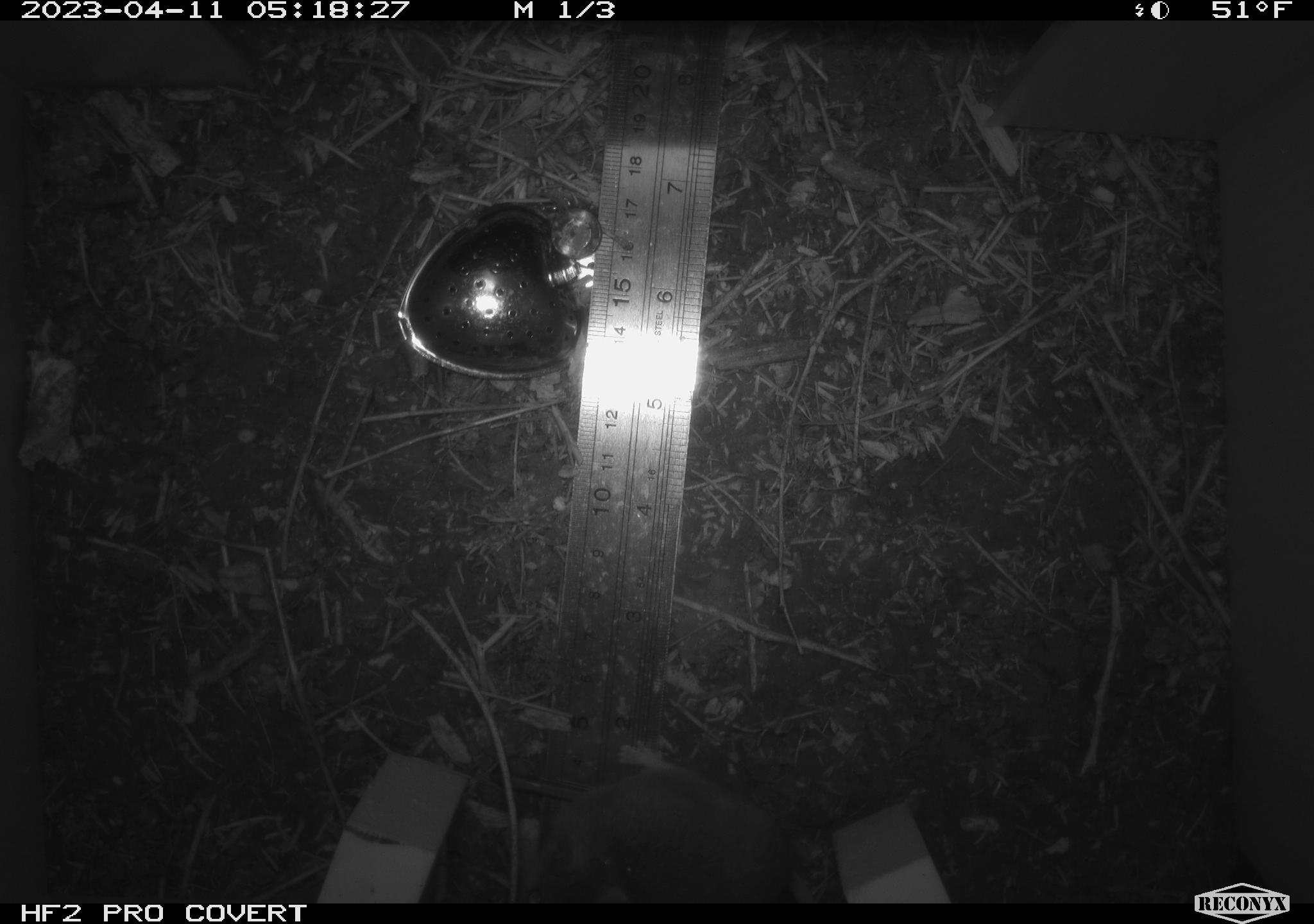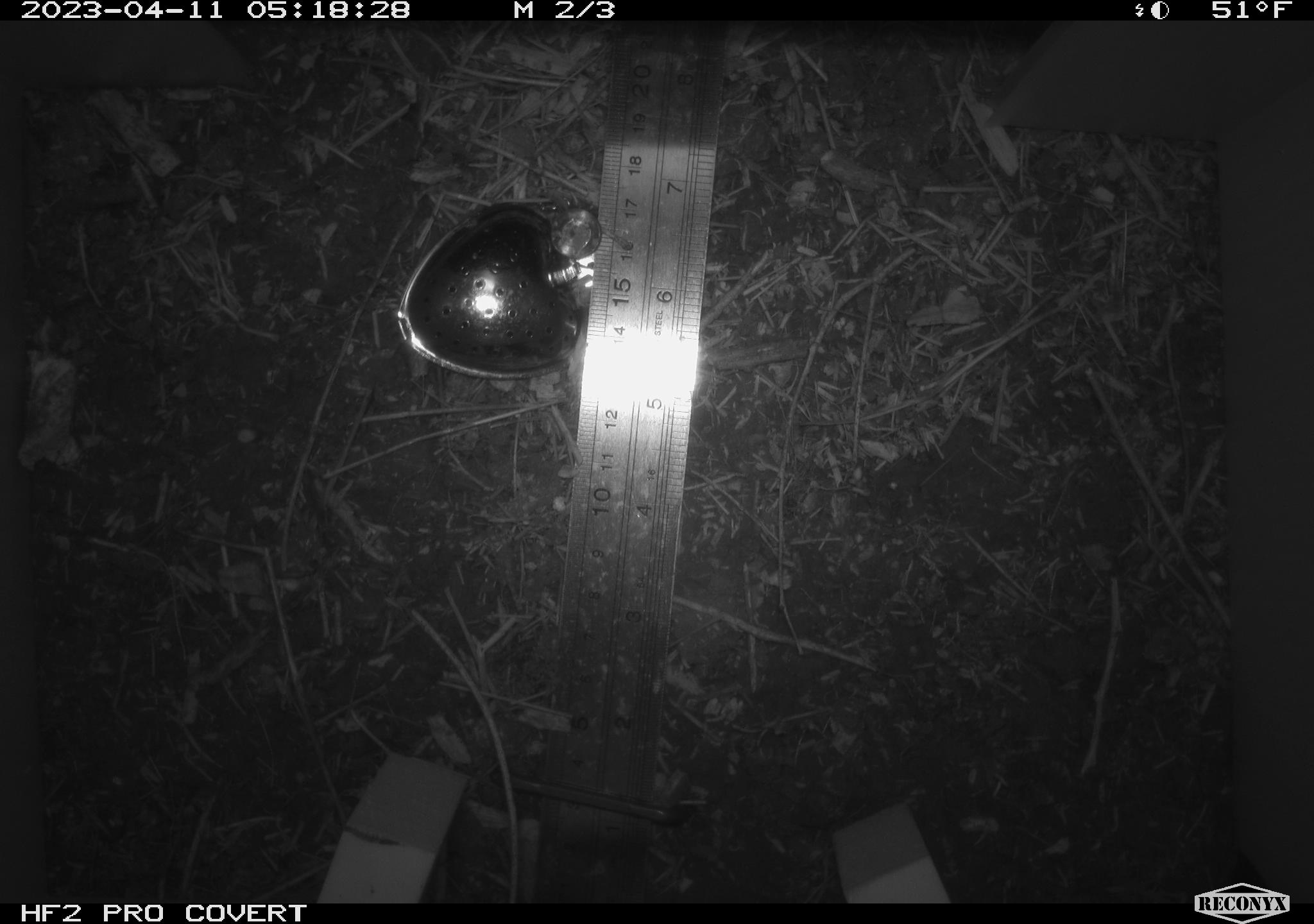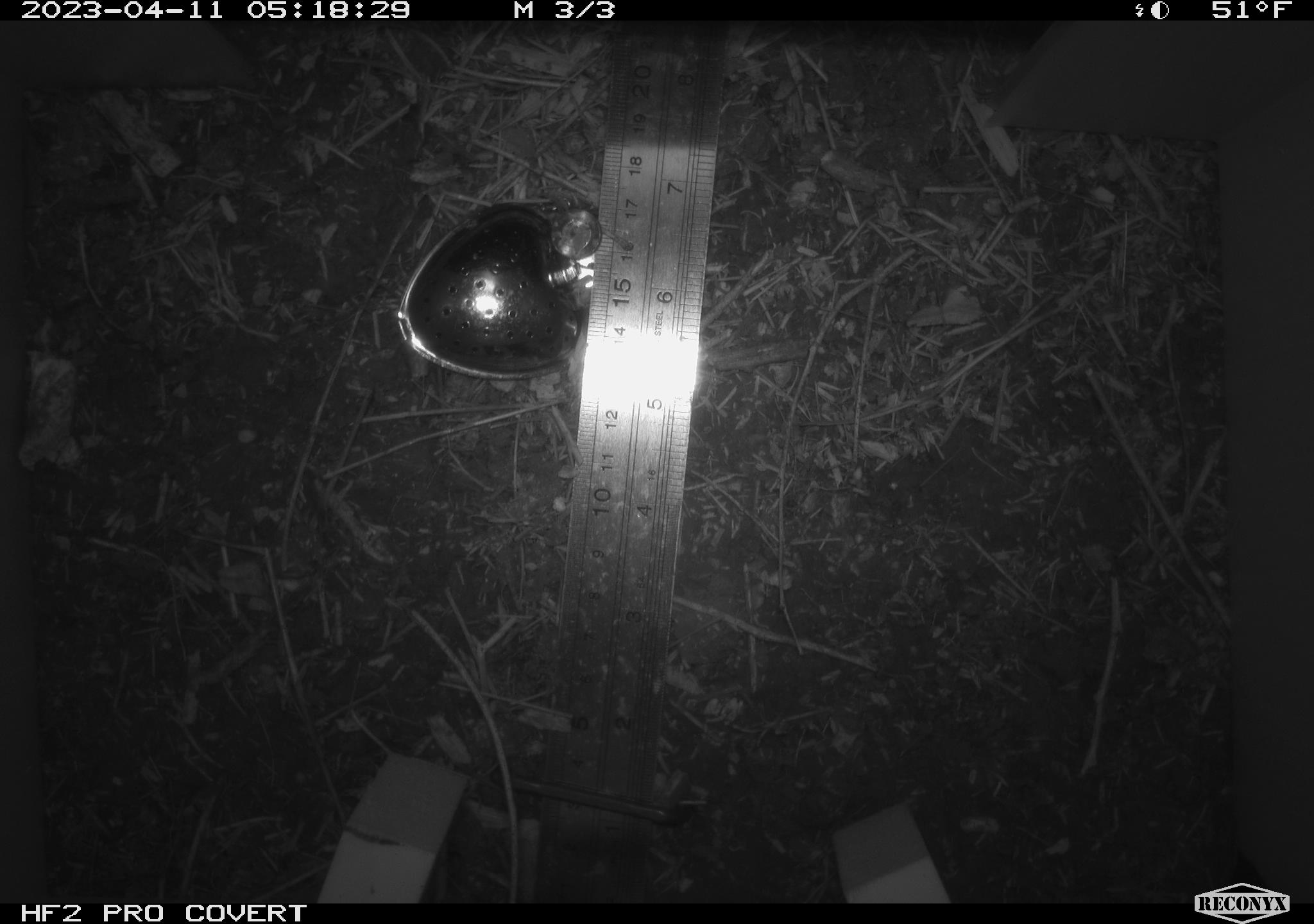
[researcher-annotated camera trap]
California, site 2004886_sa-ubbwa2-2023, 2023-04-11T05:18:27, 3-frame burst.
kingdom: Animalia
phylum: Chordata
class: Mammalia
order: Rodentia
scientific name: Rodentia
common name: mouse species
Mouse species (Rodentia).